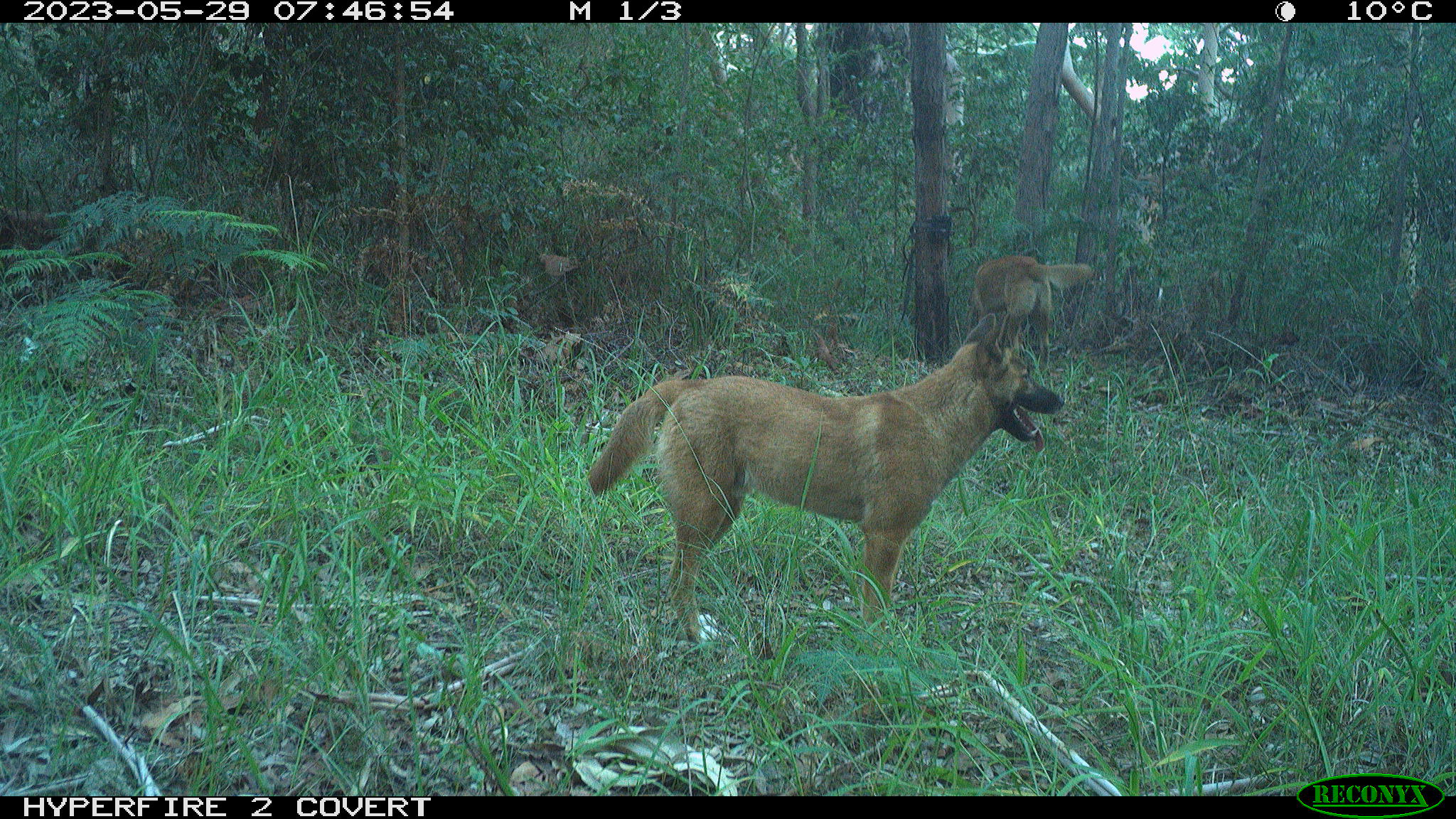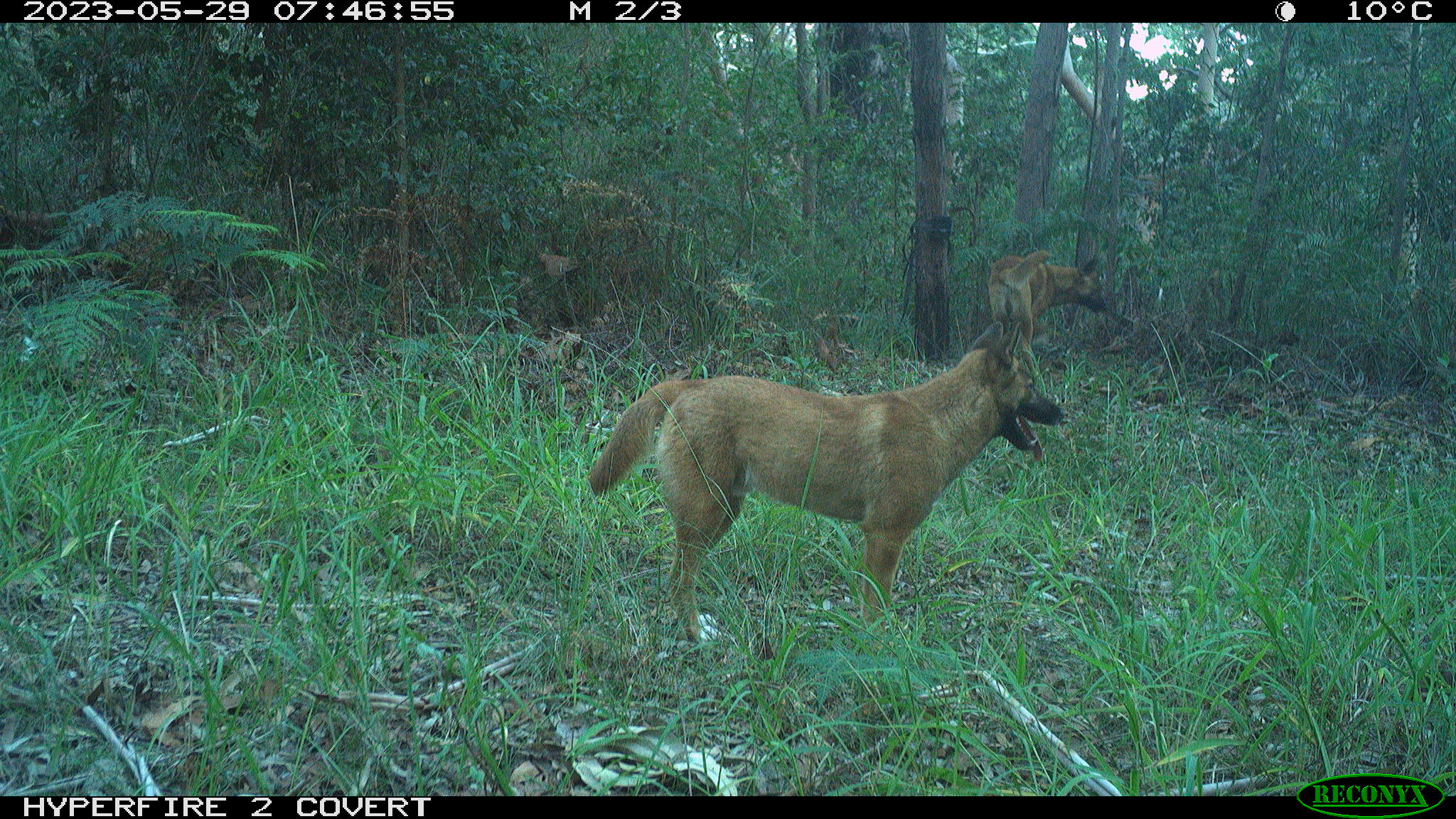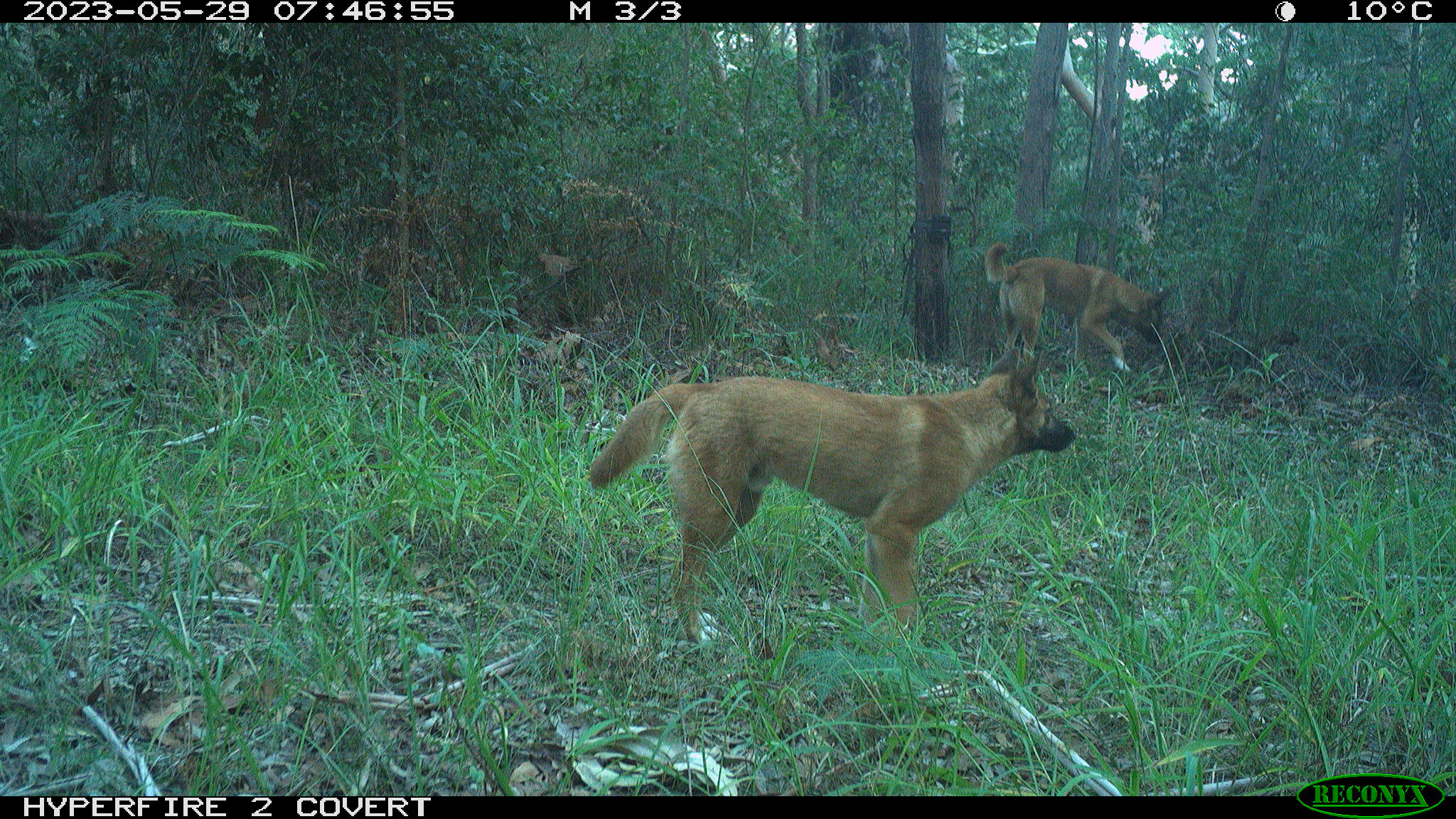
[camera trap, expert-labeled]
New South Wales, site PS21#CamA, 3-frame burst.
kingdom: Animalia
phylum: Chordata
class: Mammalia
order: Carnivora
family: Canidae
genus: Canis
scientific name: Canis familiaris dingo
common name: dingo